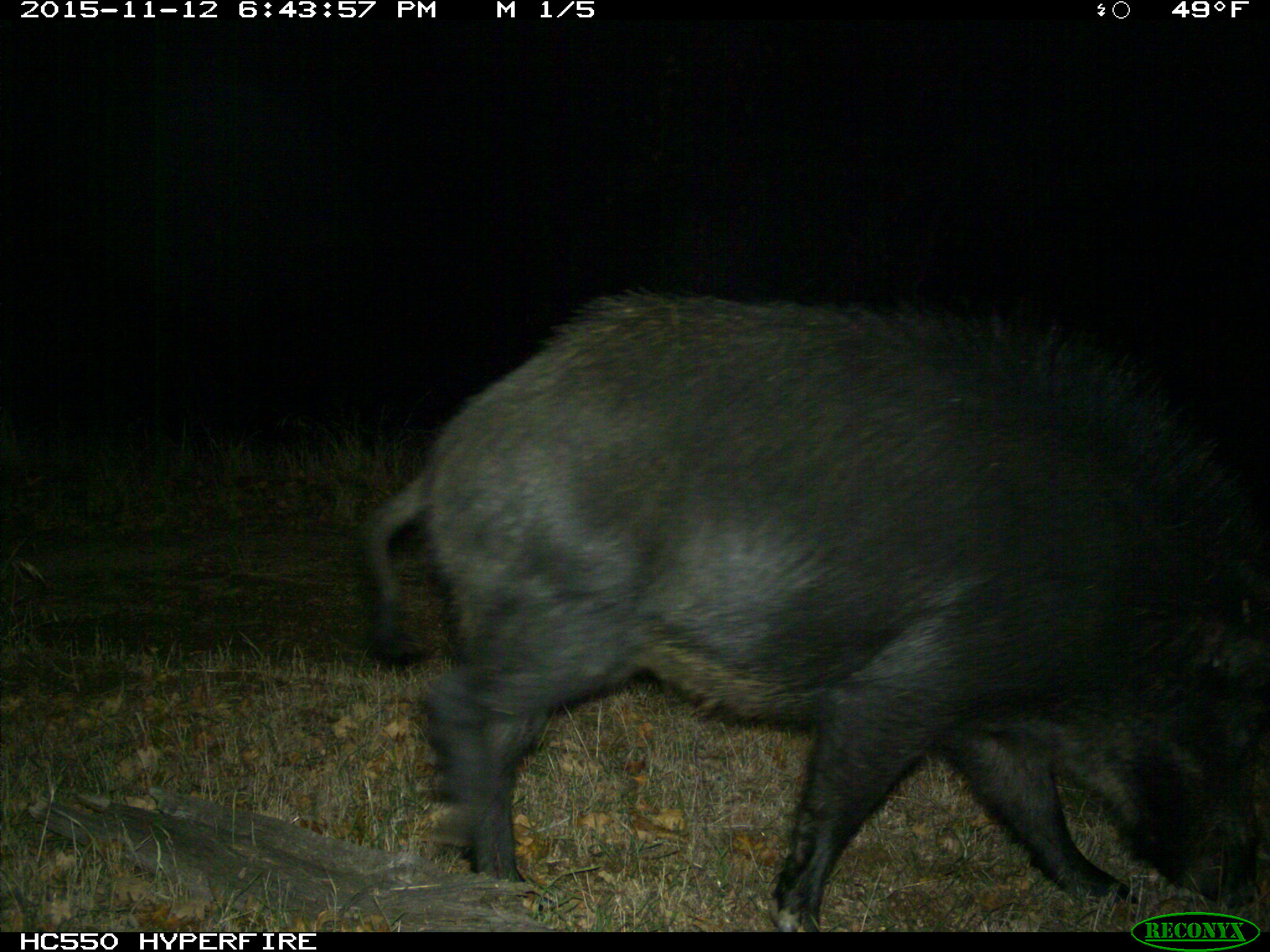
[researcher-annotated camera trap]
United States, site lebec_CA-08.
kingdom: Animalia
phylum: Chordata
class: Mammalia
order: Artiodactyla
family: Suidae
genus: Sus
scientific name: Sus scrofa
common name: wild boar